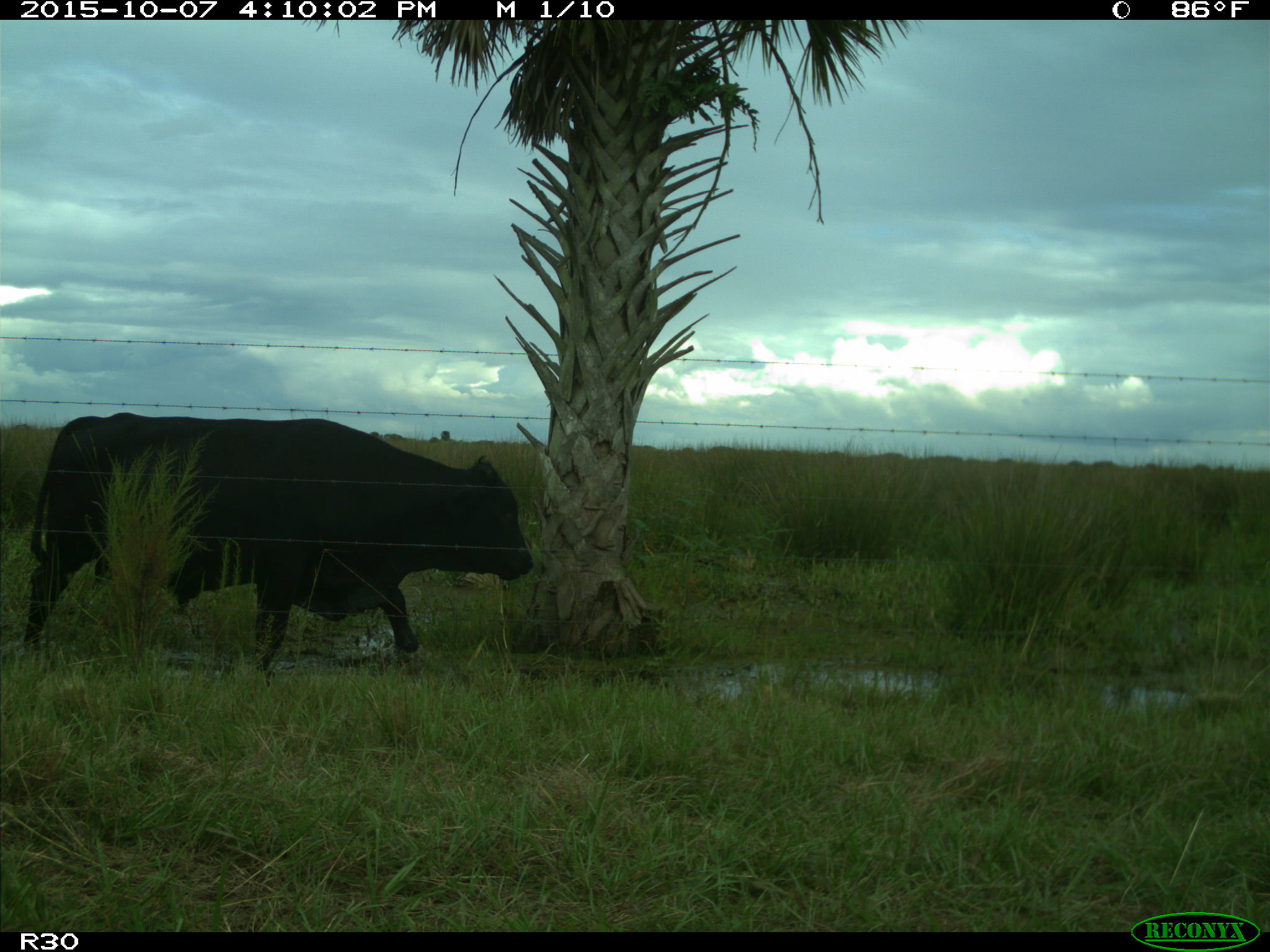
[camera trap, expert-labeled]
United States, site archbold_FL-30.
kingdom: Animalia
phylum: Chordata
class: Mammalia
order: Artiodactyla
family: Bovidae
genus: Bos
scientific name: Bos taurus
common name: domestic cow